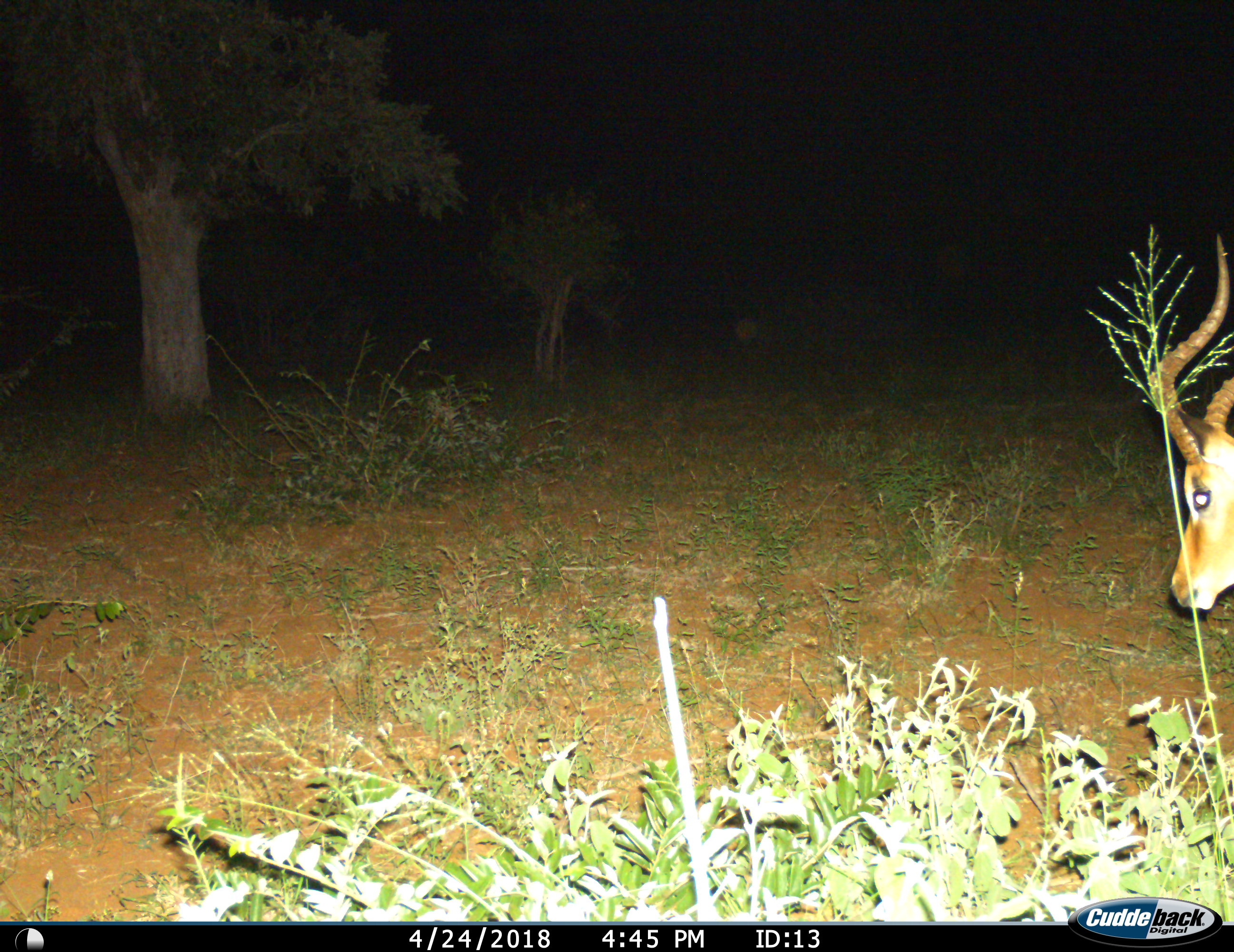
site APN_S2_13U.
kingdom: Animalia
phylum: Chordata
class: Mammalia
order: Artiodactyla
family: Bovidae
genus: Aepyceros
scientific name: Aepyceros melampus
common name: impala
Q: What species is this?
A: Impala (Aepyceros melampus).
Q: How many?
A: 1.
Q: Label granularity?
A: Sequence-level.